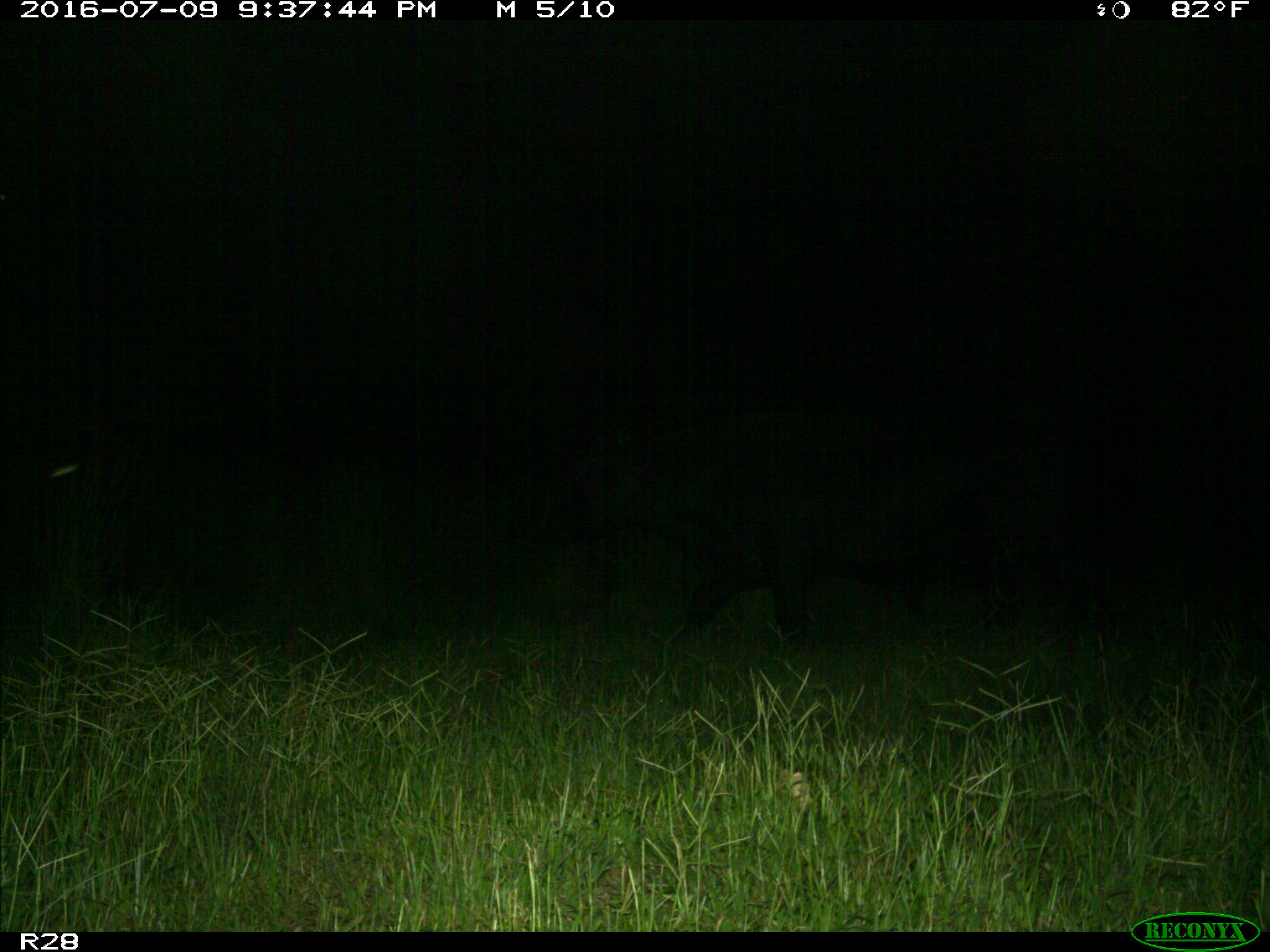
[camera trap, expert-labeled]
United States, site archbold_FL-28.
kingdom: Animalia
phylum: Chordata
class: Mammalia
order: Artiodactyla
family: Bovidae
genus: Bos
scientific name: Bos taurus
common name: domestic cow